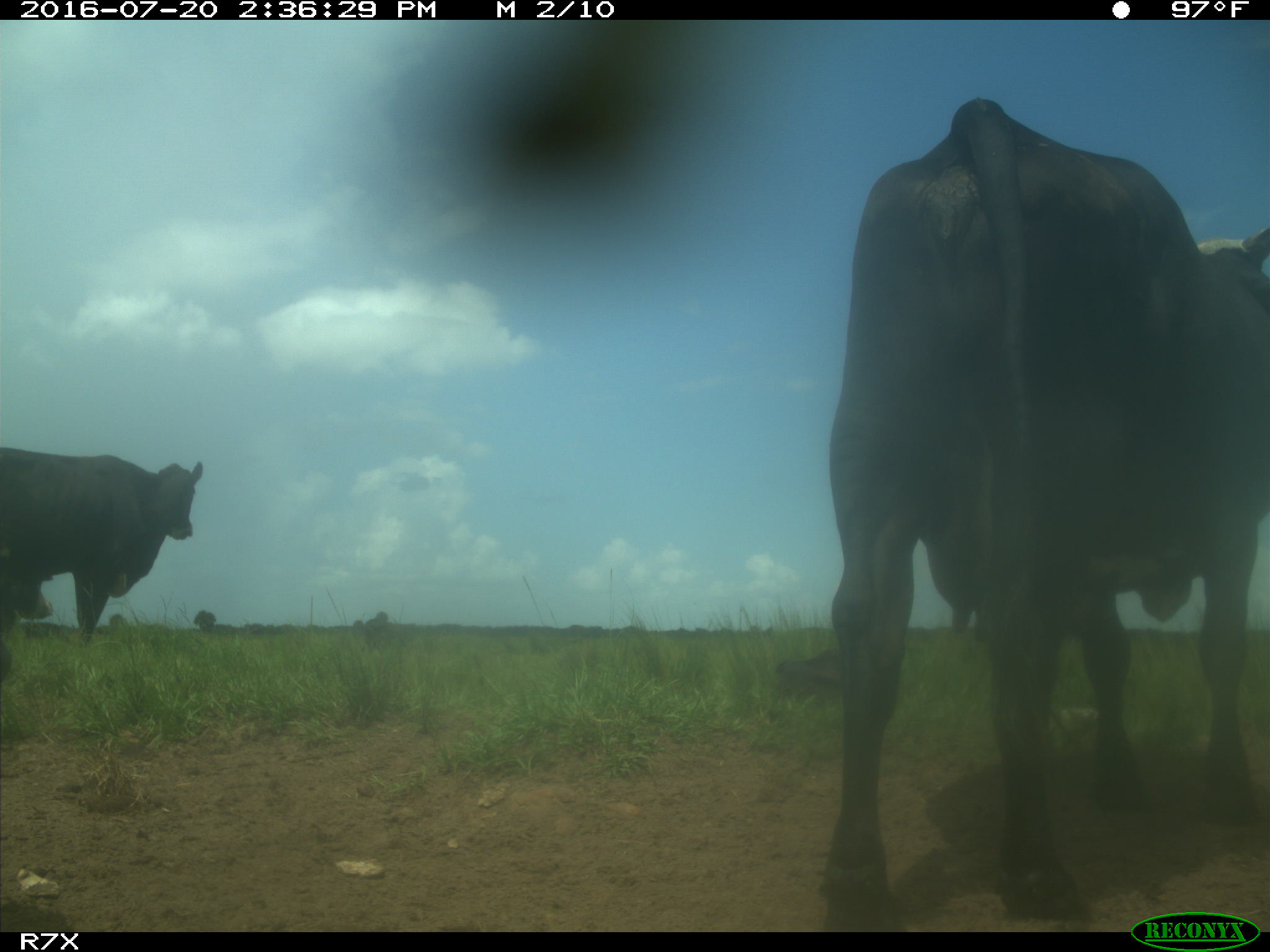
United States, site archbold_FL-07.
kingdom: Animalia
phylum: Chordata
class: Mammalia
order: Artiodactyla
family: Bovidae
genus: Bos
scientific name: Bos taurus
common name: domestic cow